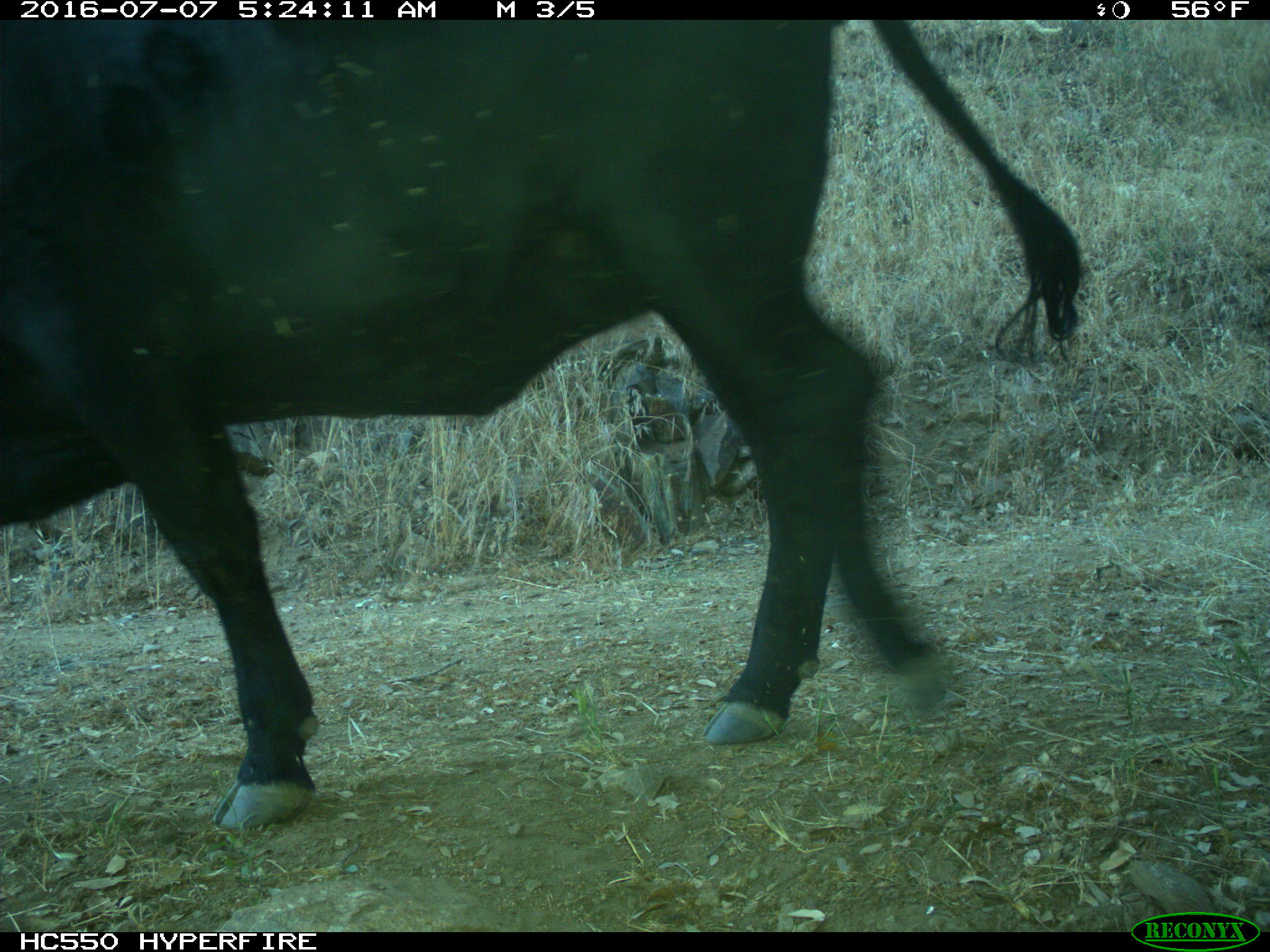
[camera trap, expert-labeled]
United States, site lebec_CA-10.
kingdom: Animalia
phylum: Chordata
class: Mammalia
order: Artiodactyla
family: Bovidae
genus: Bos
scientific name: Bos taurus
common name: domestic cow